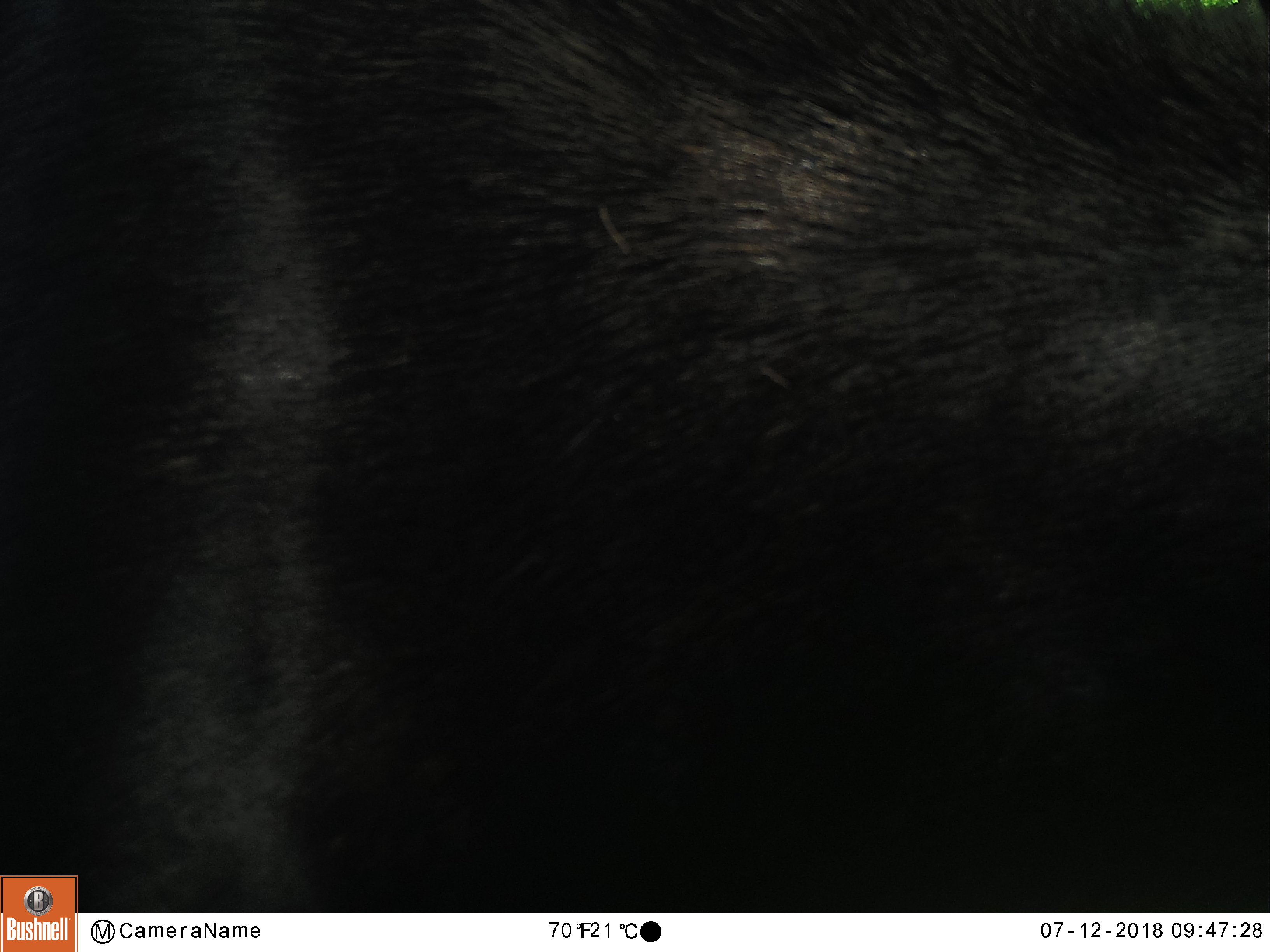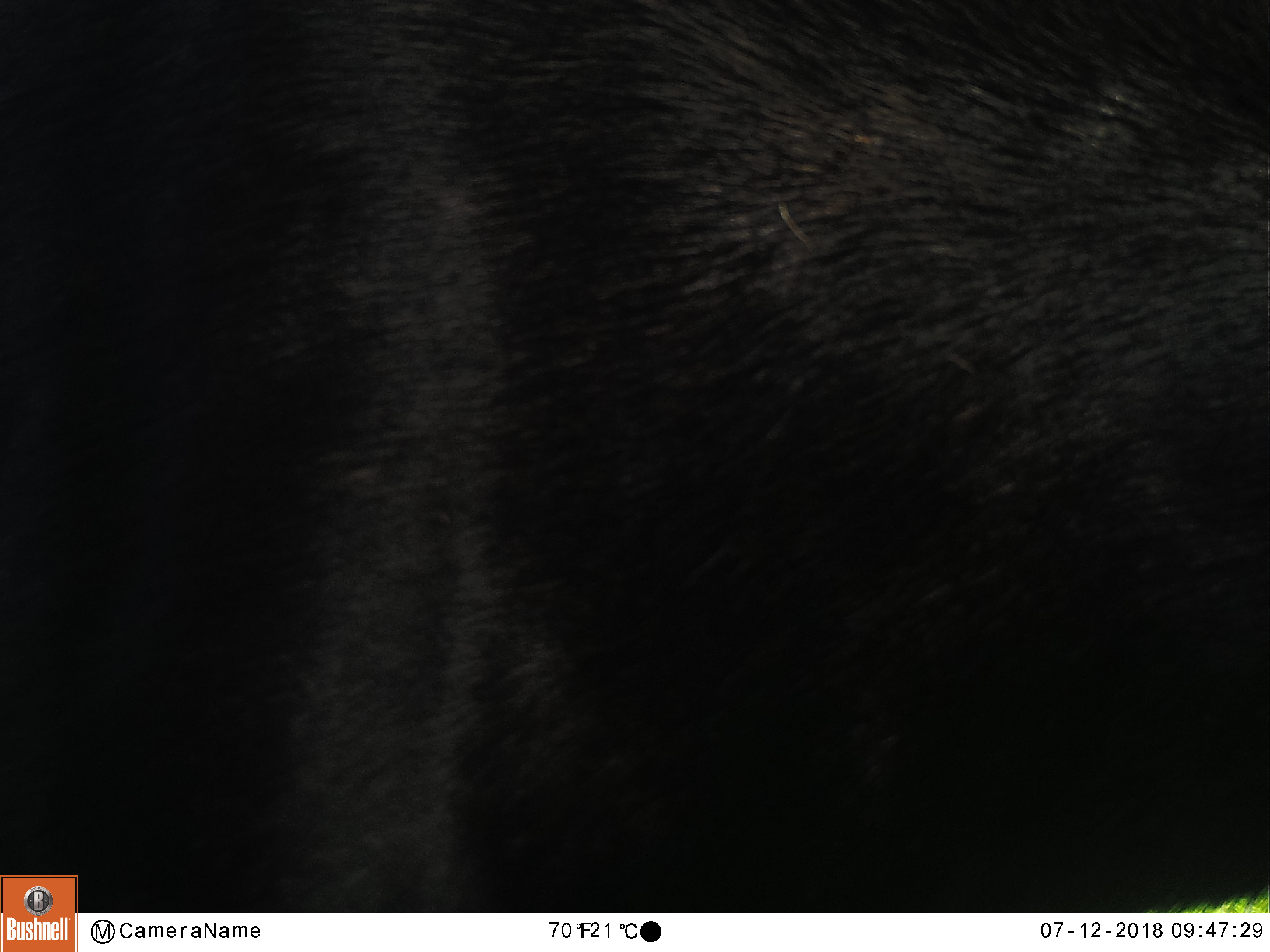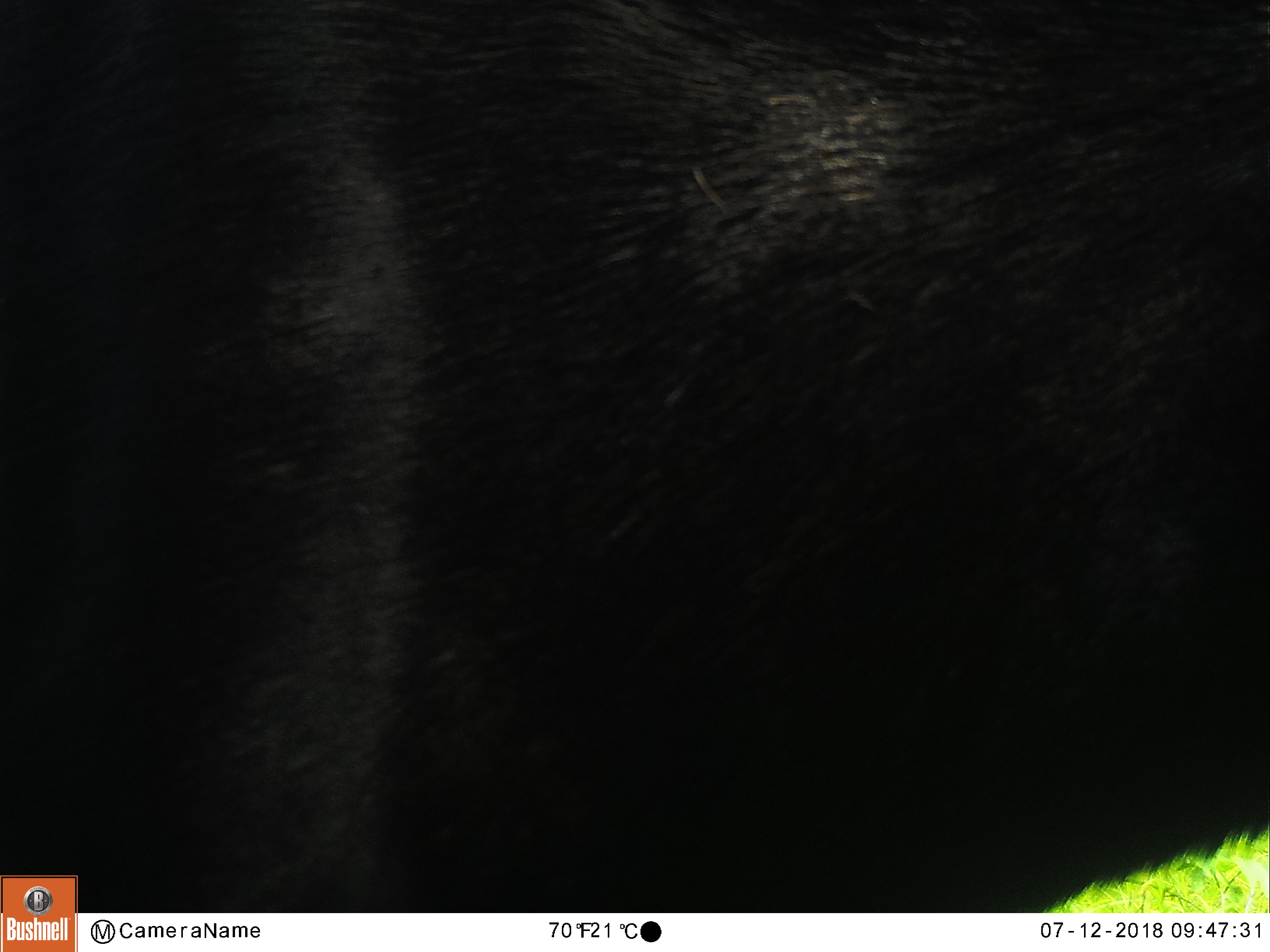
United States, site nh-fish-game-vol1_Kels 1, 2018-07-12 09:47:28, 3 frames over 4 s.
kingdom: Animalia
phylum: Chordata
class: Mammalia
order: Artiodactyla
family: Cervidae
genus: Alces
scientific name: Alces alces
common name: moose